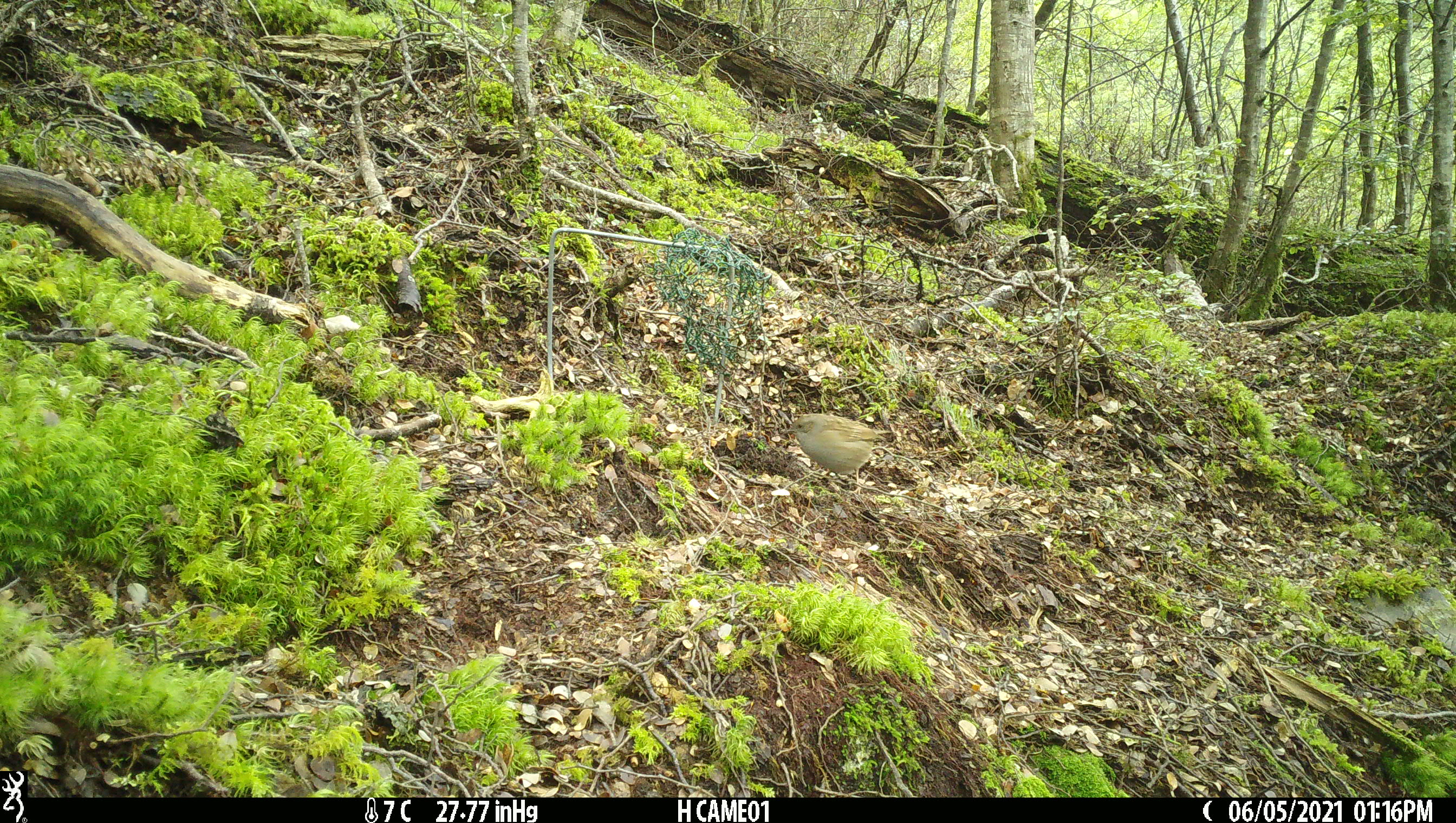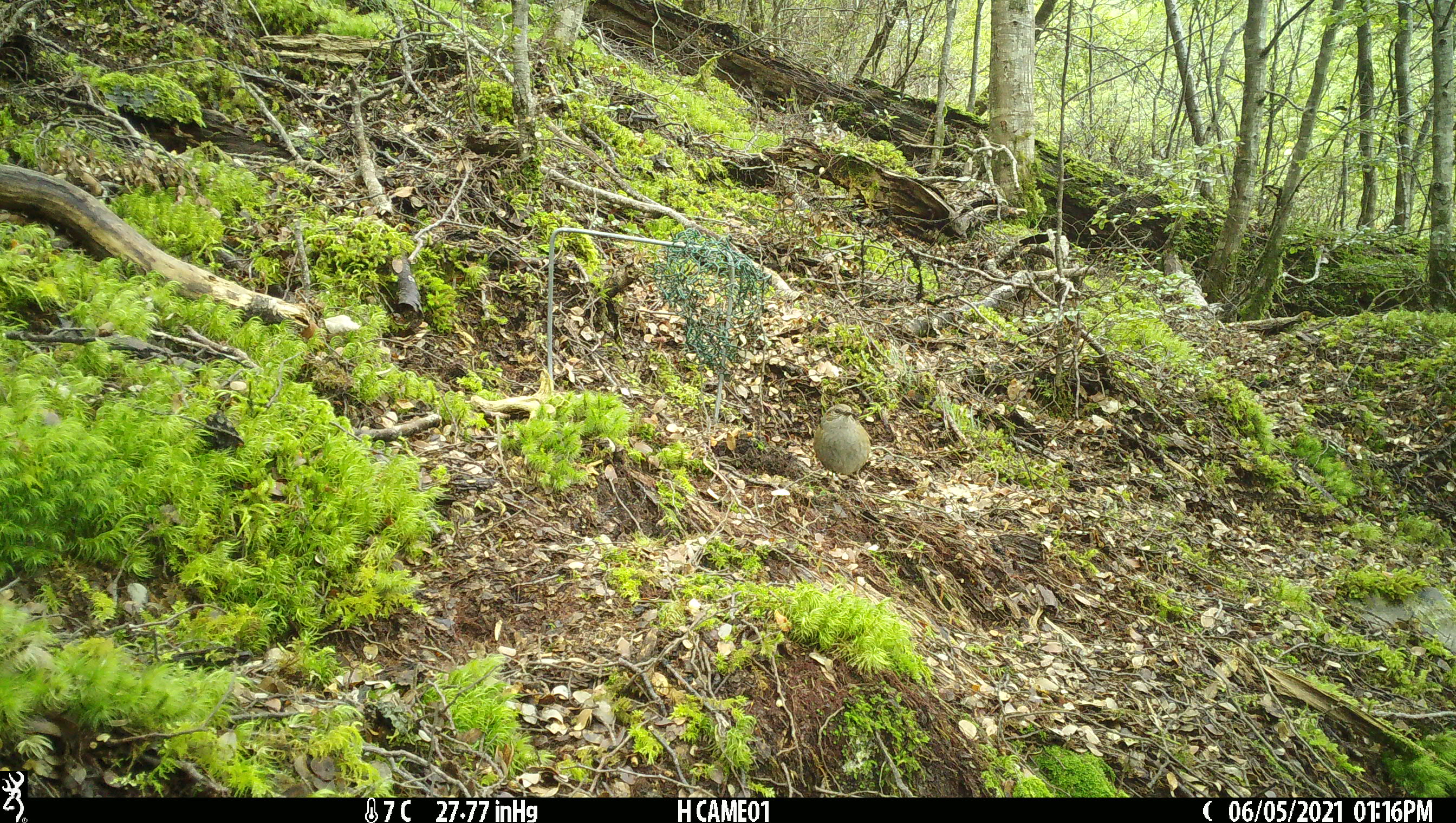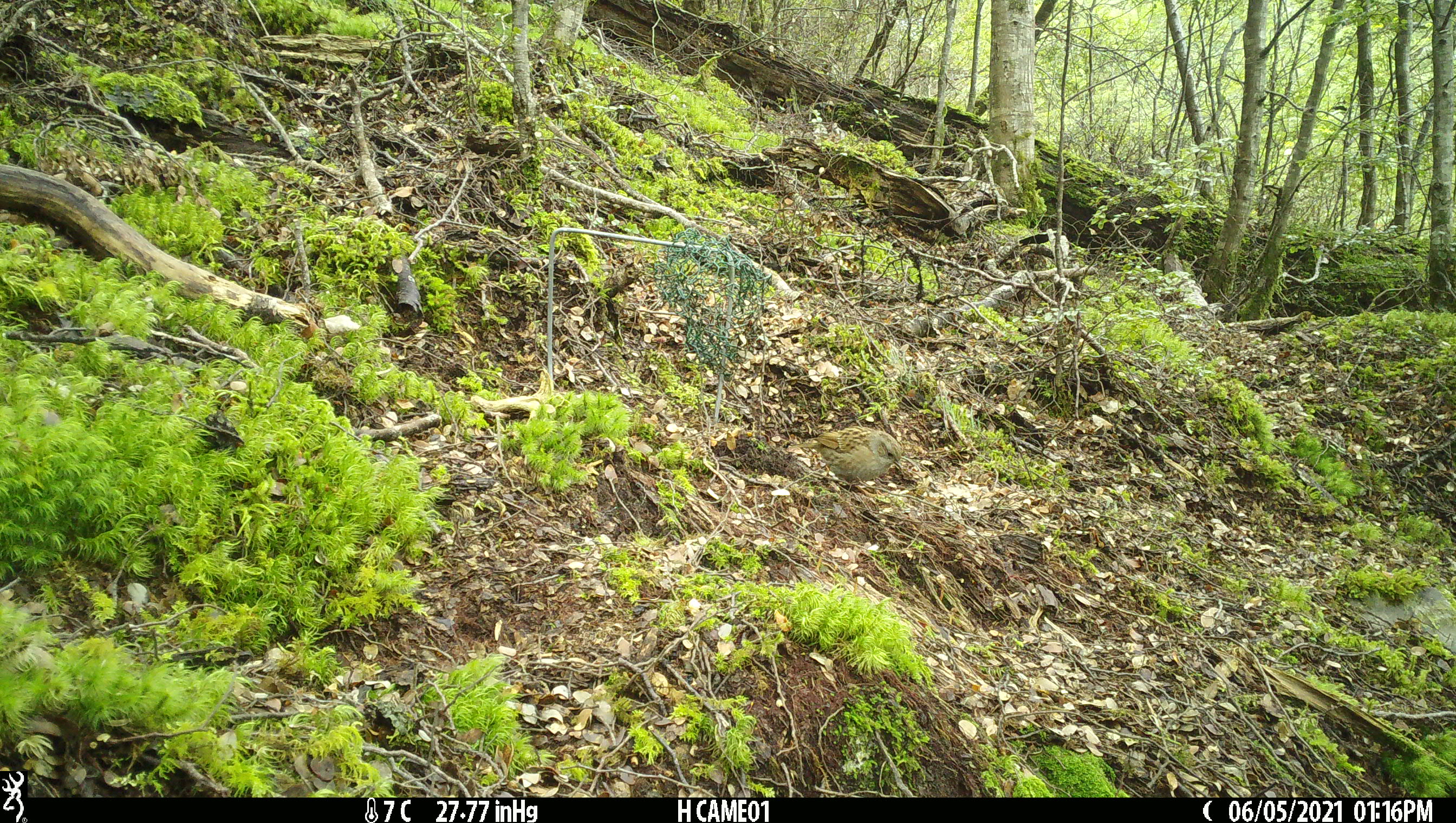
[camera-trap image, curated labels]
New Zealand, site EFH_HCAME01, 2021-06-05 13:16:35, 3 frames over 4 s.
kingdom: Animalia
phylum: Chordata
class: Aves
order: Passeriformes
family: Prunellidae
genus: Prunella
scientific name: Prunella modularis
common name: dunnock